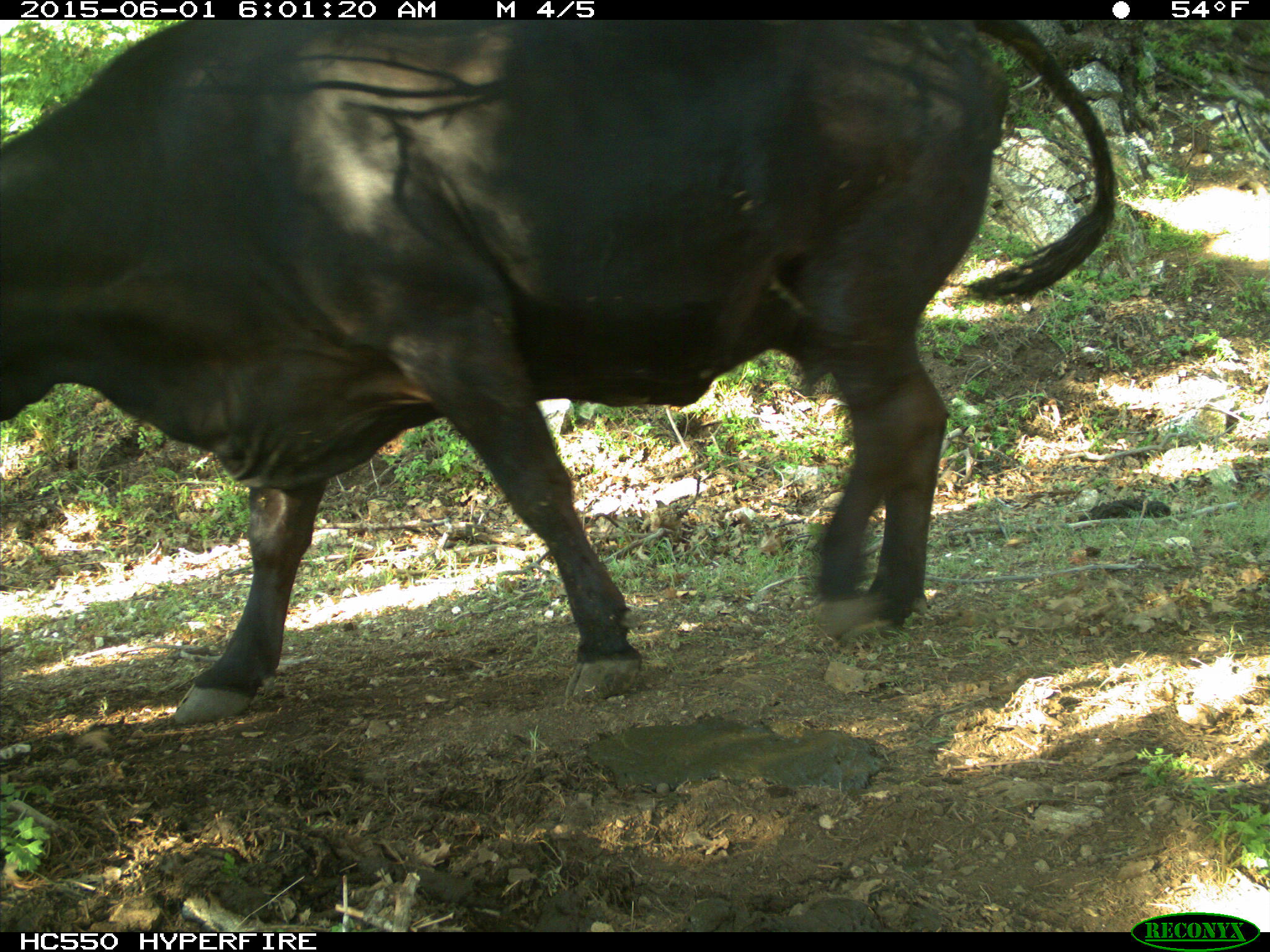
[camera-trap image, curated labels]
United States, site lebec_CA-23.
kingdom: Animalia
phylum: Chordata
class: Mammalia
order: Artiodactyla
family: Bovidae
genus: Bos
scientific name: Bos taurus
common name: domestic cow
Bos taurus (domestic cow).